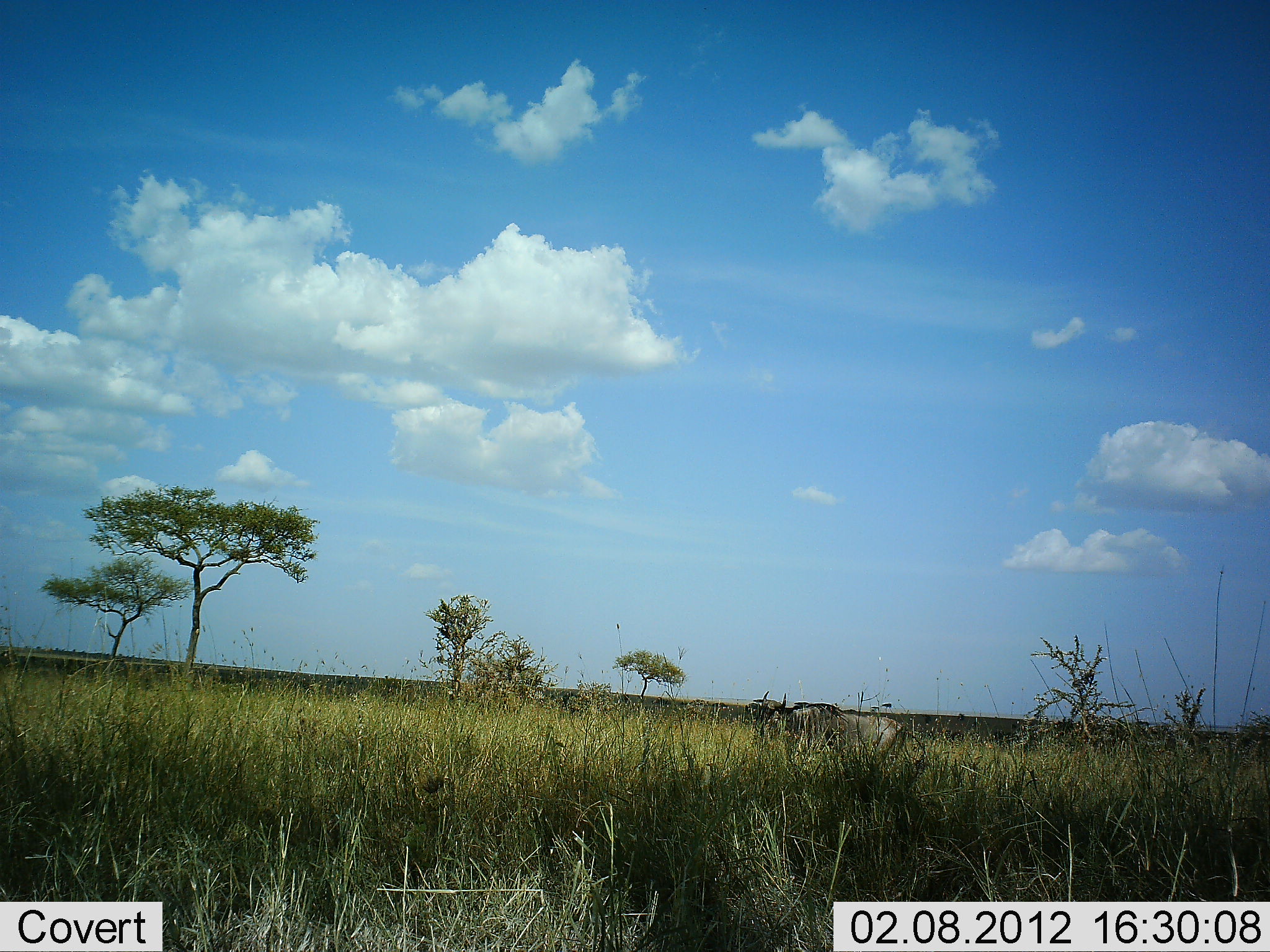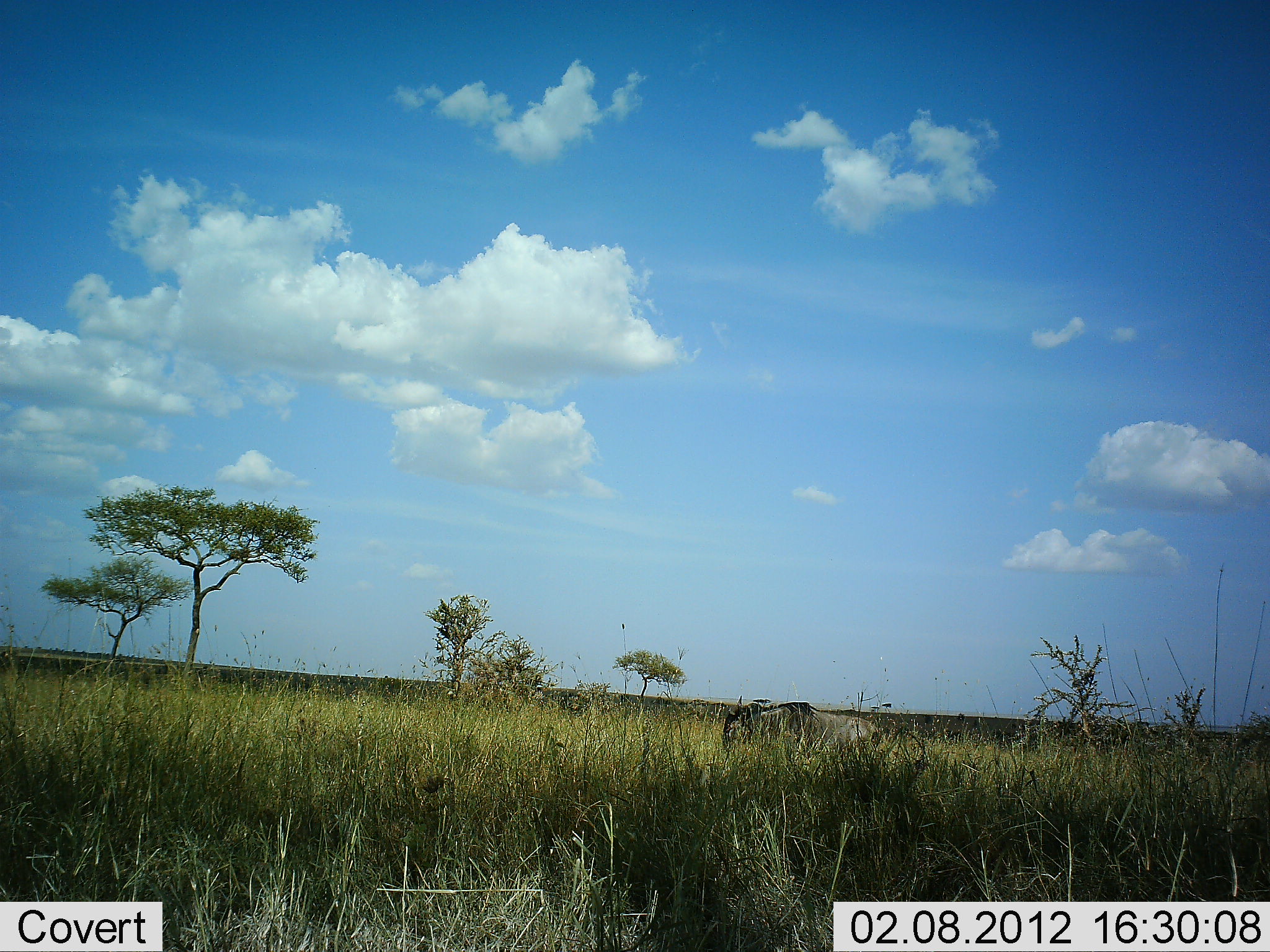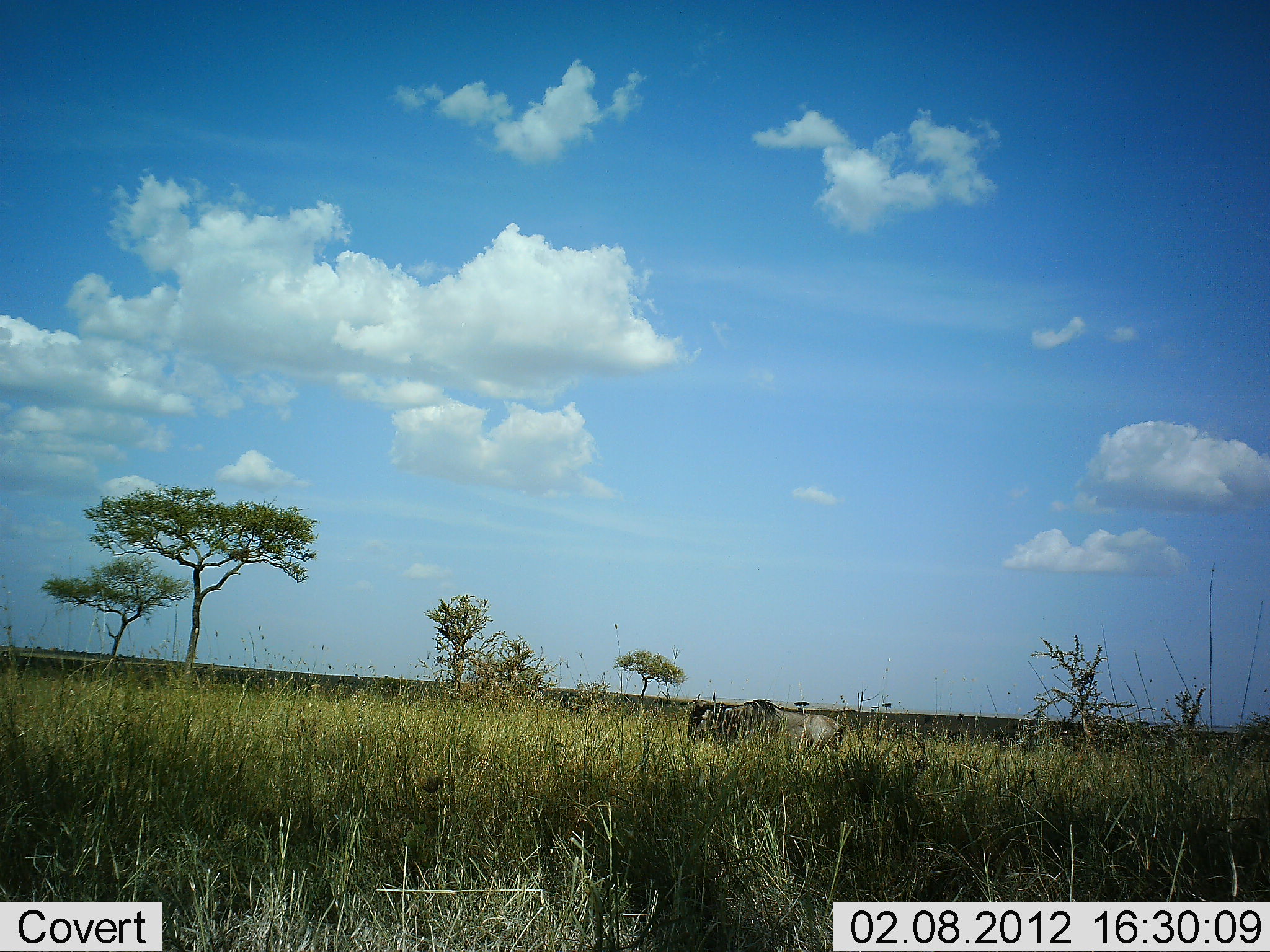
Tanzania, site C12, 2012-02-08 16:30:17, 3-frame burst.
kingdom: Animalia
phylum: Chordata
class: Mammalia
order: Artiodactyla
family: Bovidae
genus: Connochaetes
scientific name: Connochaetes taurinus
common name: blue wildebeest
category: wildebeest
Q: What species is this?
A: Wildebeest (blue wildebeest) (Connochaetes taurinus).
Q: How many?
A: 1.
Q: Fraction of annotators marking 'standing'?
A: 7%.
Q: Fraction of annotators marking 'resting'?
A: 0%.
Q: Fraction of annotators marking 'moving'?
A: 97%.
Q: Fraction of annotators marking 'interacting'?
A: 0%.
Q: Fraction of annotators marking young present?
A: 0%.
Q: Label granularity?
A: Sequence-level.